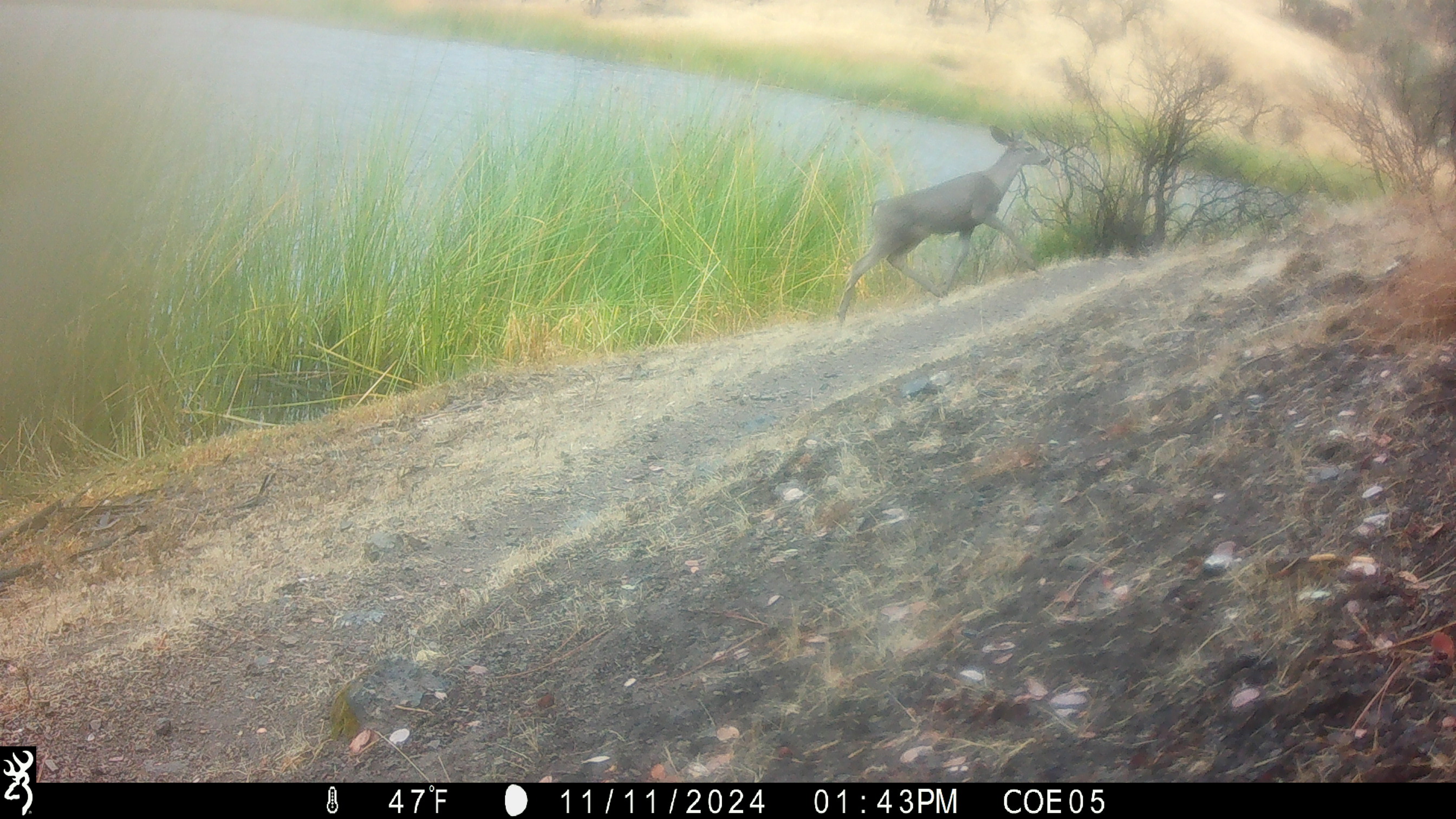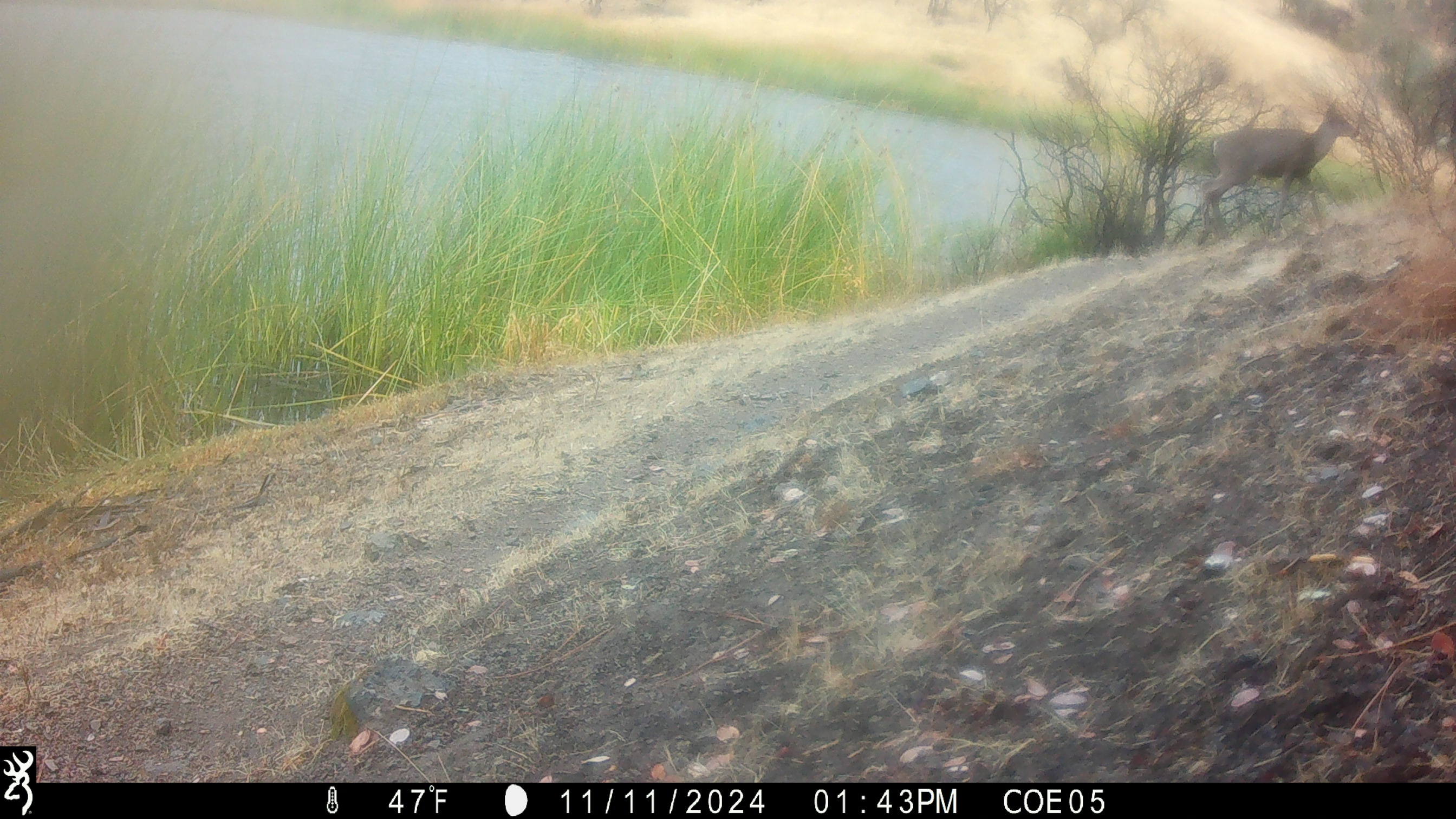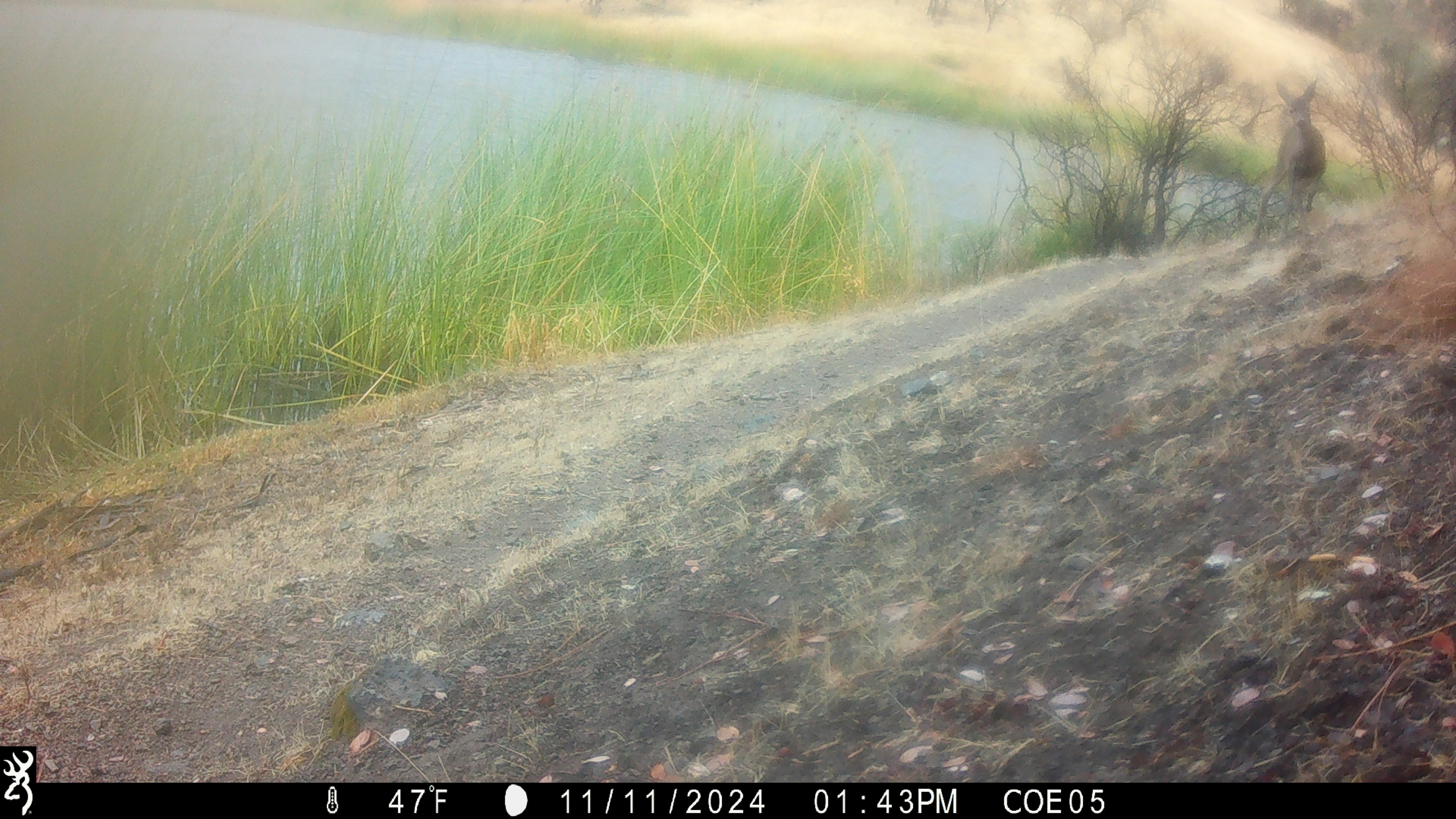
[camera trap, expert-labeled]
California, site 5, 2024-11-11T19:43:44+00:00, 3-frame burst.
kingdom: Animalia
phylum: Chordata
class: Mammalia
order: Artiodactyla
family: Cervidae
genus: Odocoileus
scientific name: Odocoileus hemionus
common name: mule deer